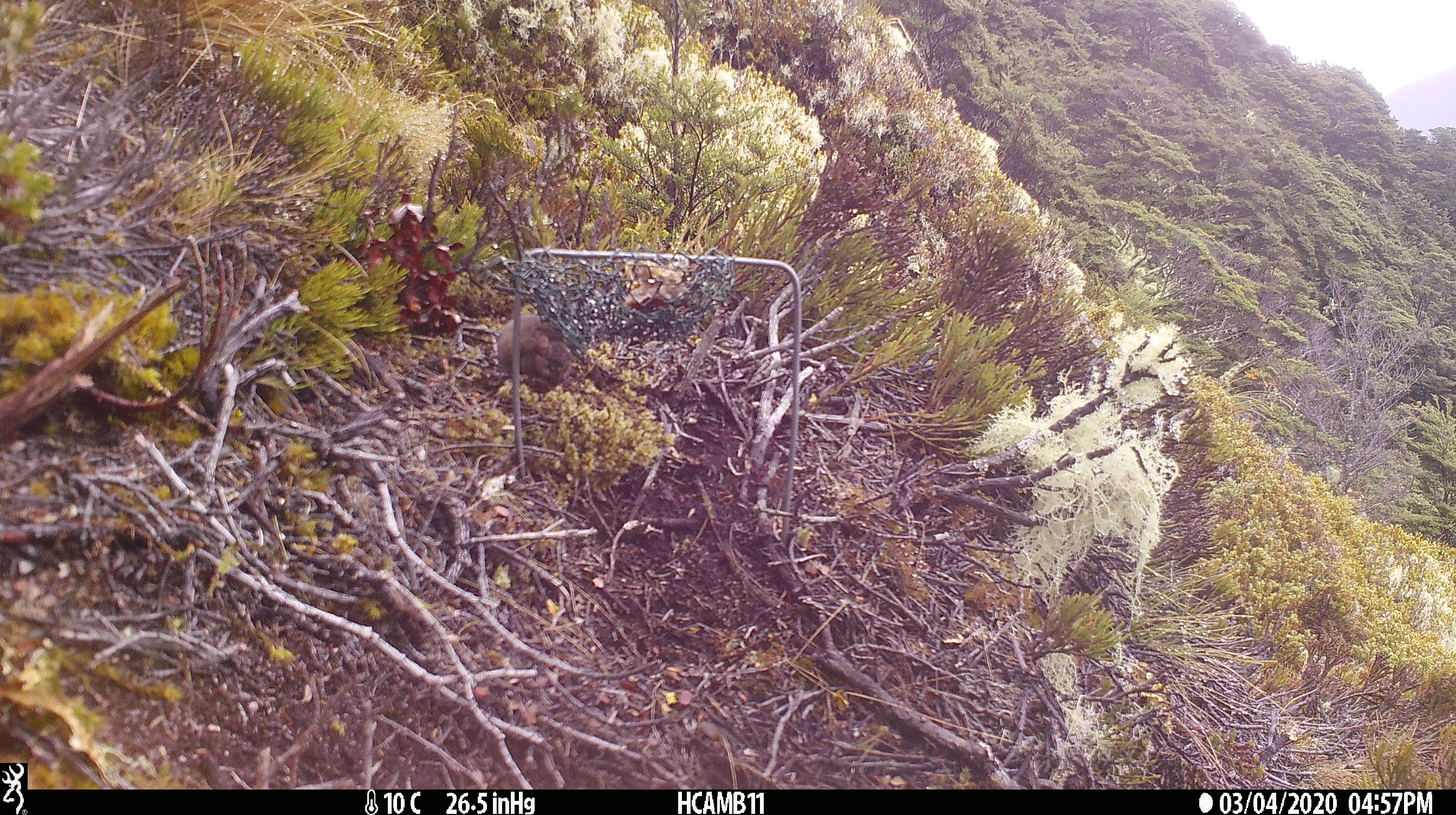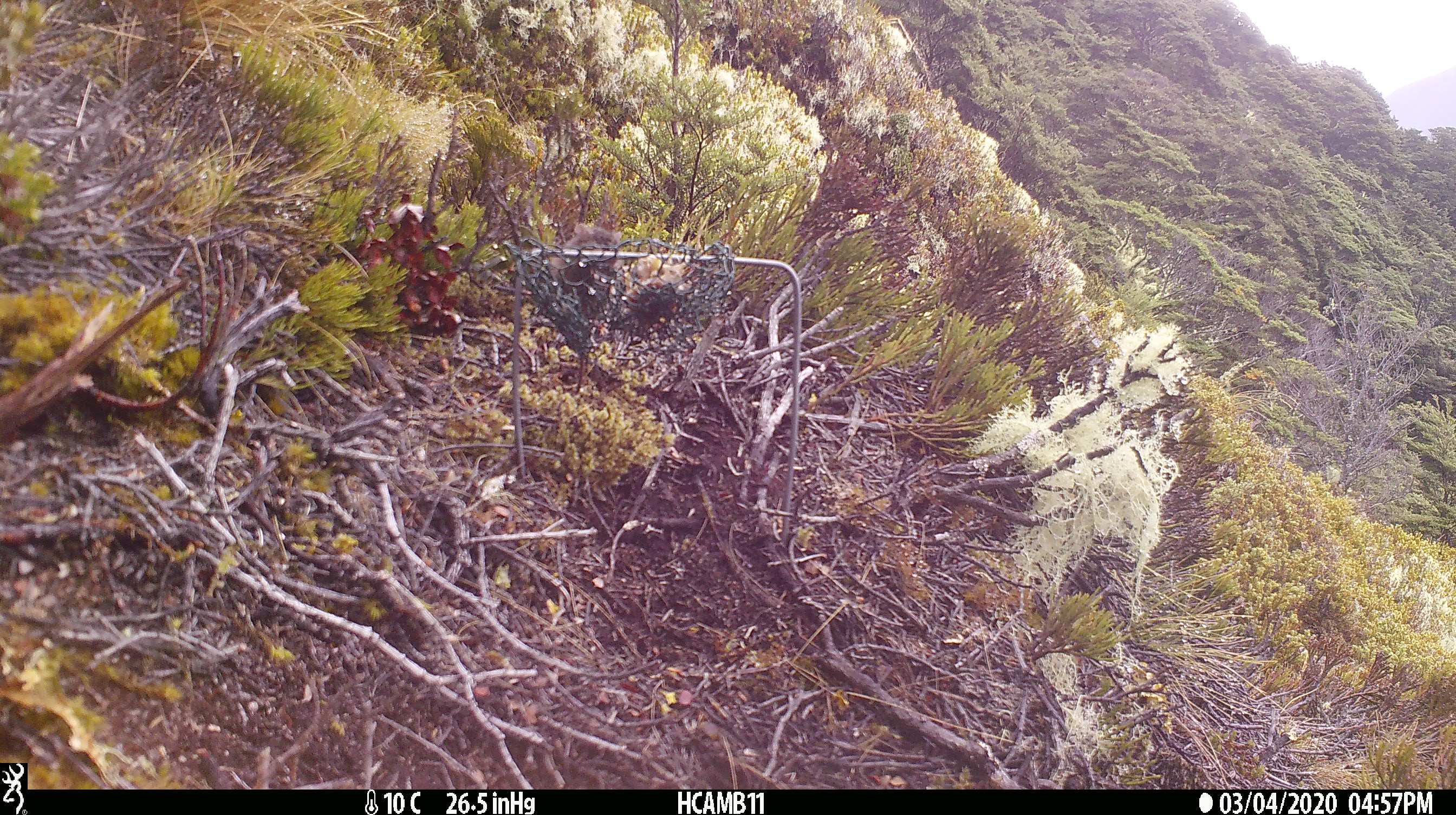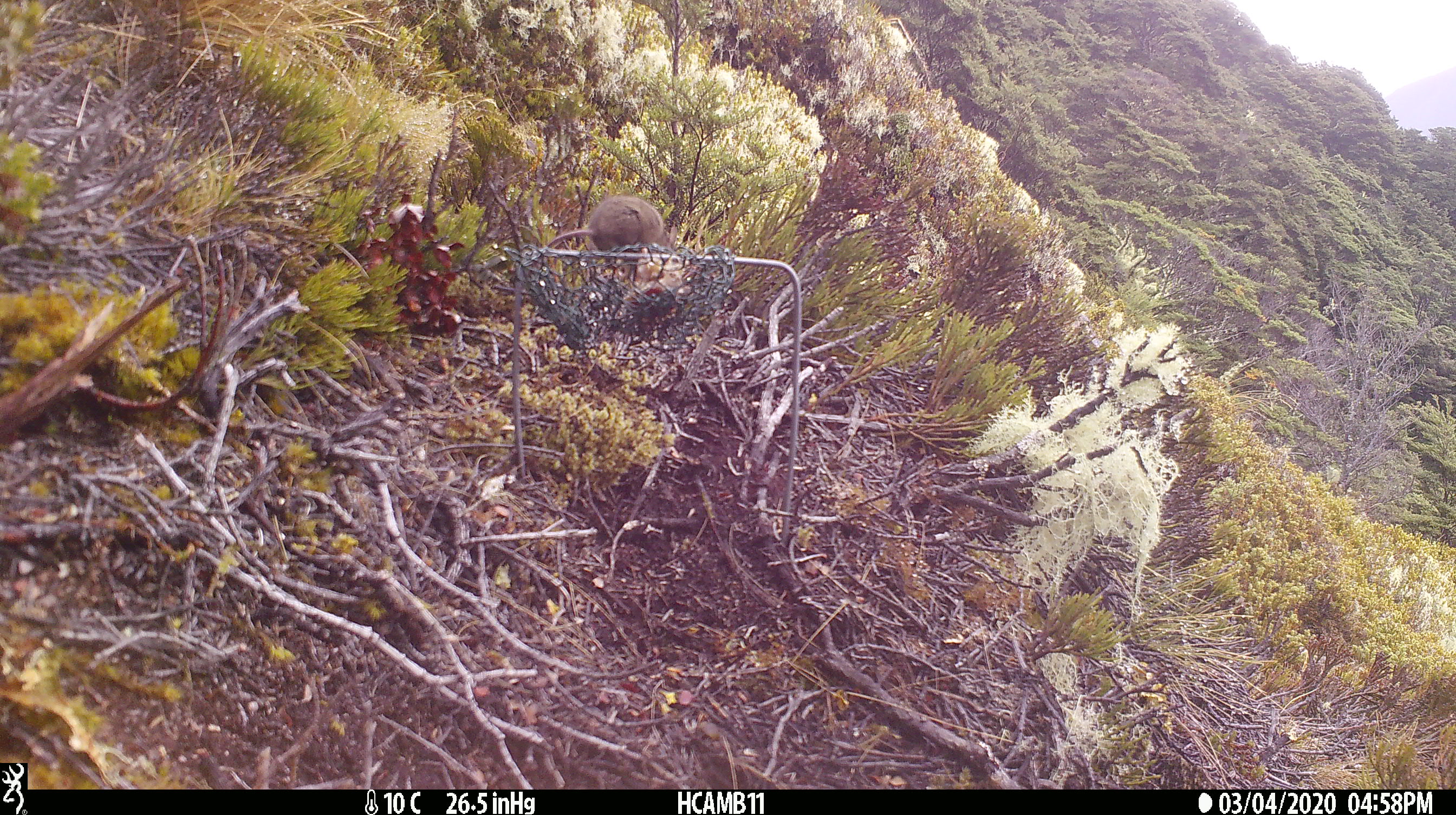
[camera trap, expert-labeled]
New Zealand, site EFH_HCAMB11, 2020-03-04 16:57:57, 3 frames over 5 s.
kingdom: Animalia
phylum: Chordata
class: Mammalia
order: Rodentia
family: Muridae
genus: Mus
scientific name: Mus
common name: mouse